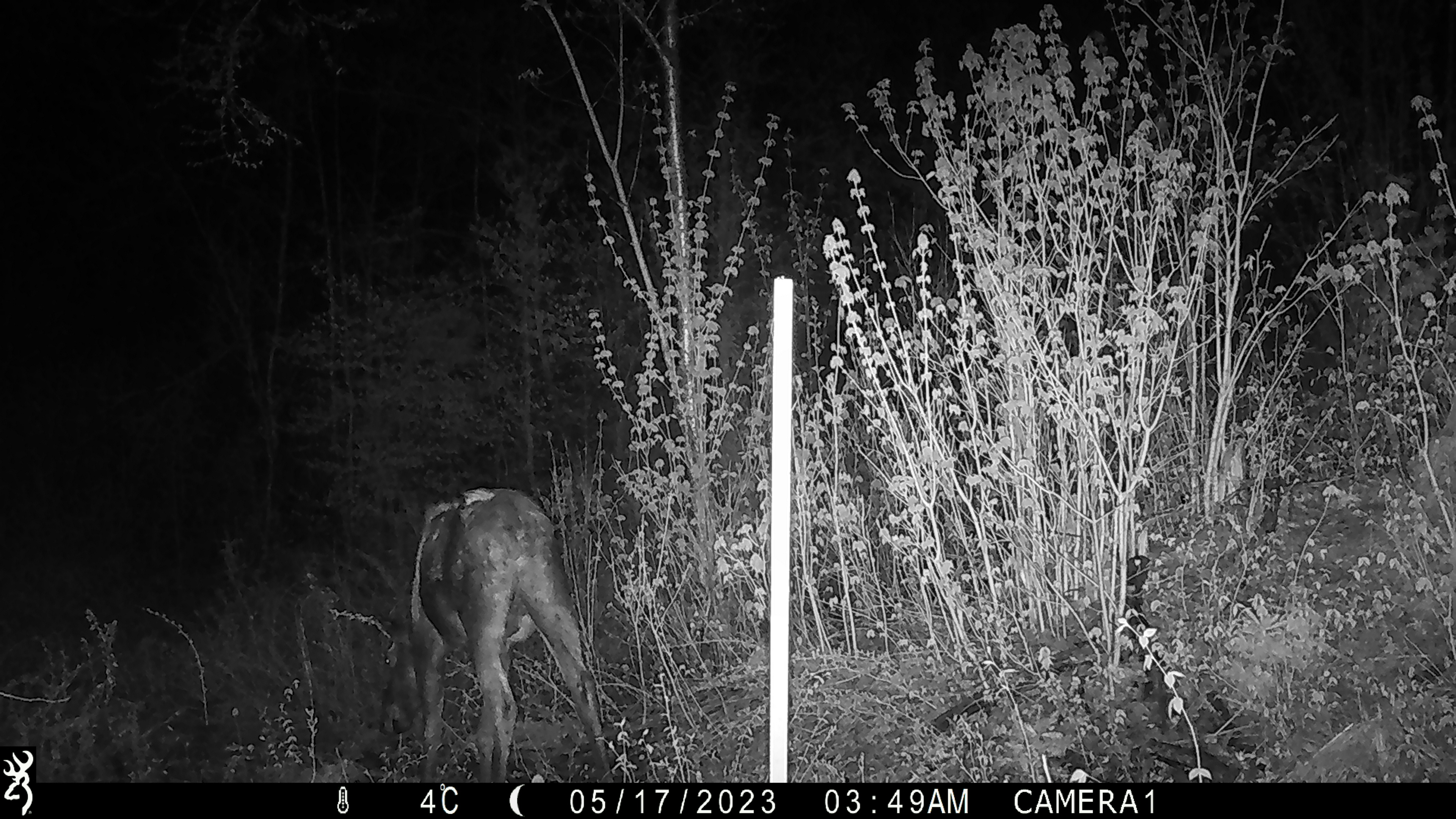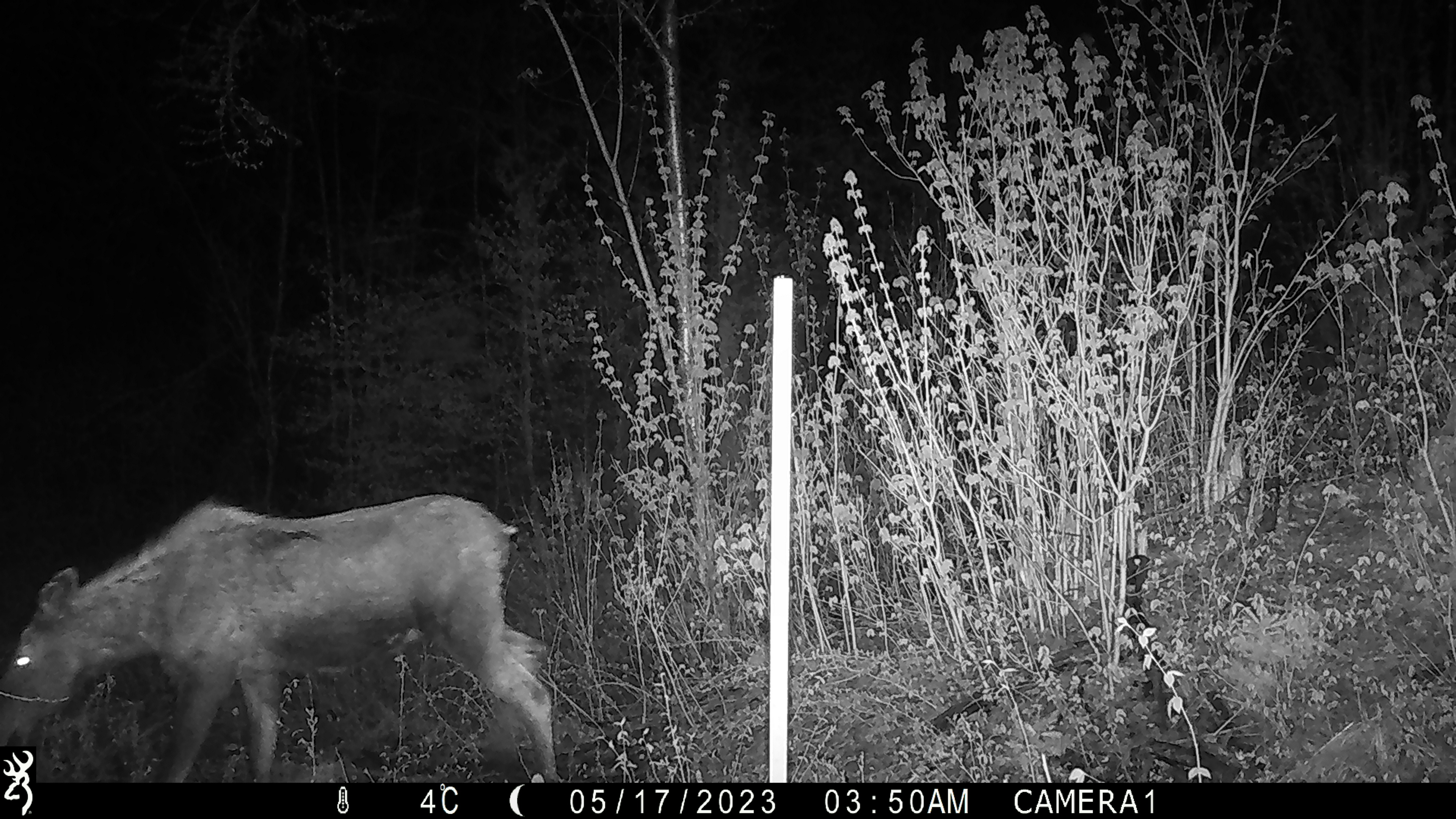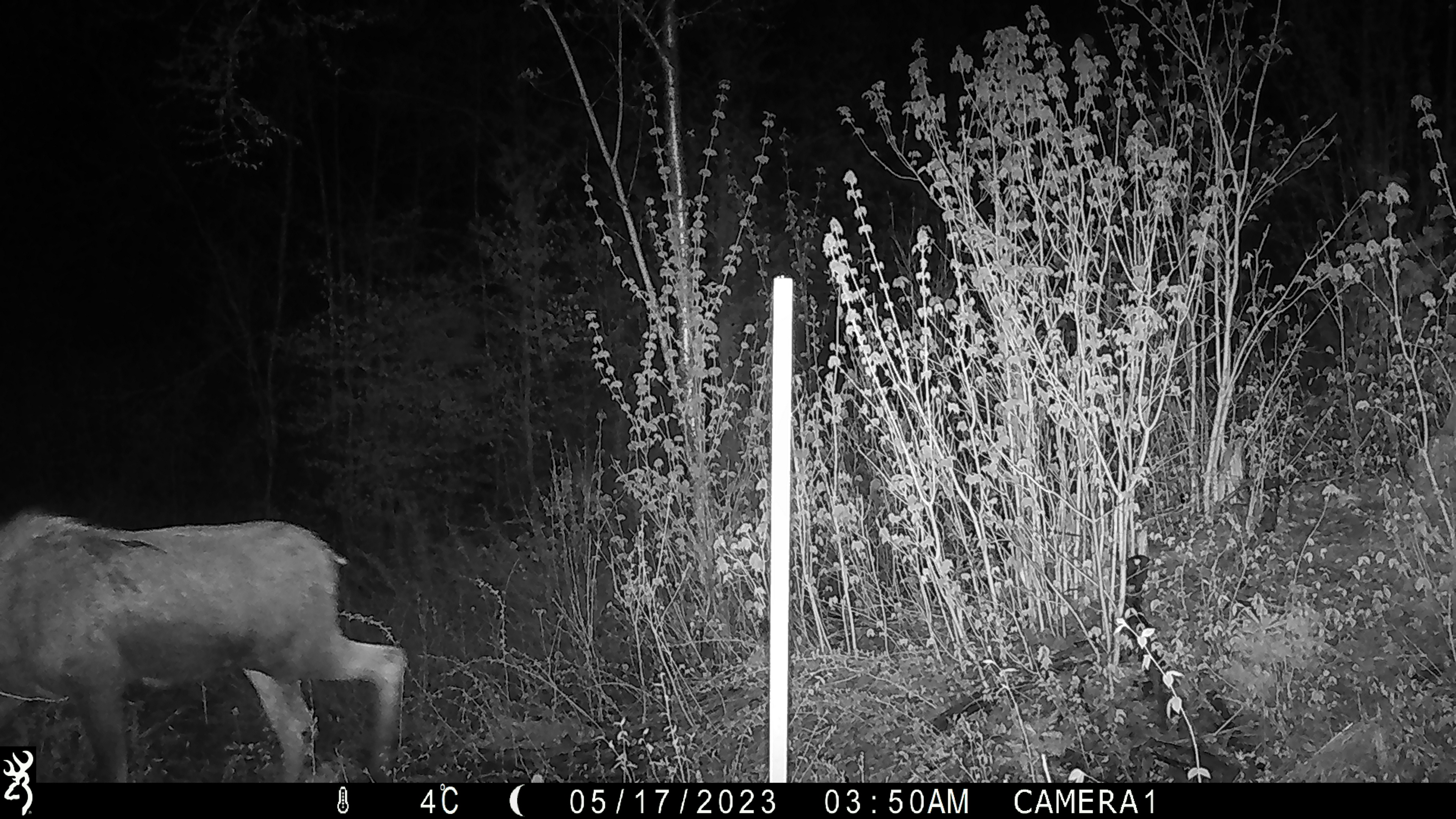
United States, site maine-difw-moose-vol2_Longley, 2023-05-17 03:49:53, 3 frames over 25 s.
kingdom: Animalia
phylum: Chordata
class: Mammalia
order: Artiodactyla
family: Cervidae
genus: Alces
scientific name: Alces alces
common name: moose